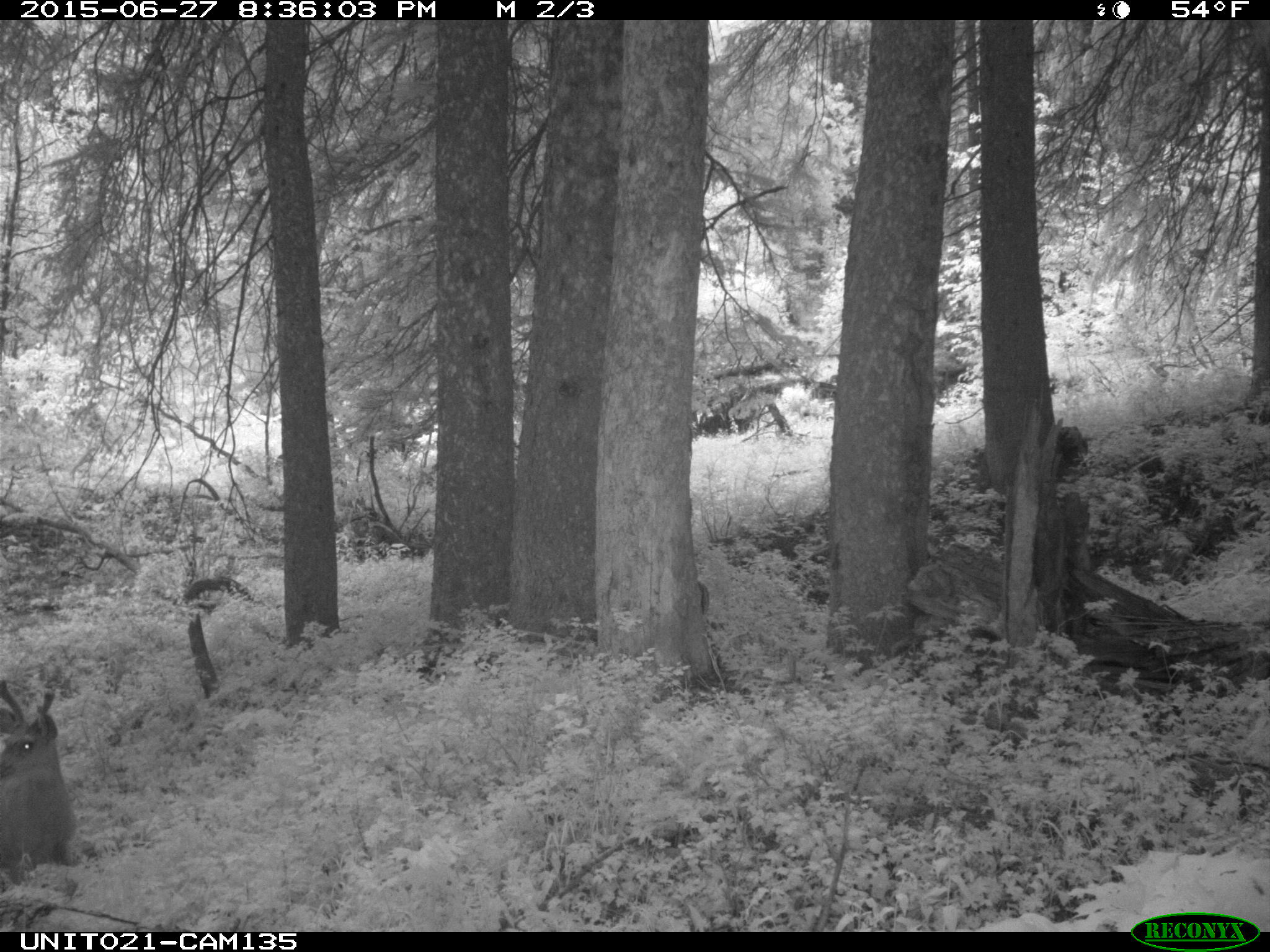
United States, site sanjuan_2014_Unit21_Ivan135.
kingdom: Animalia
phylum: Chordata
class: Mammalia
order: Artiodactyla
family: Cervidae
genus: Odocoileus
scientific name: Odocoileus hemionus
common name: mule deer